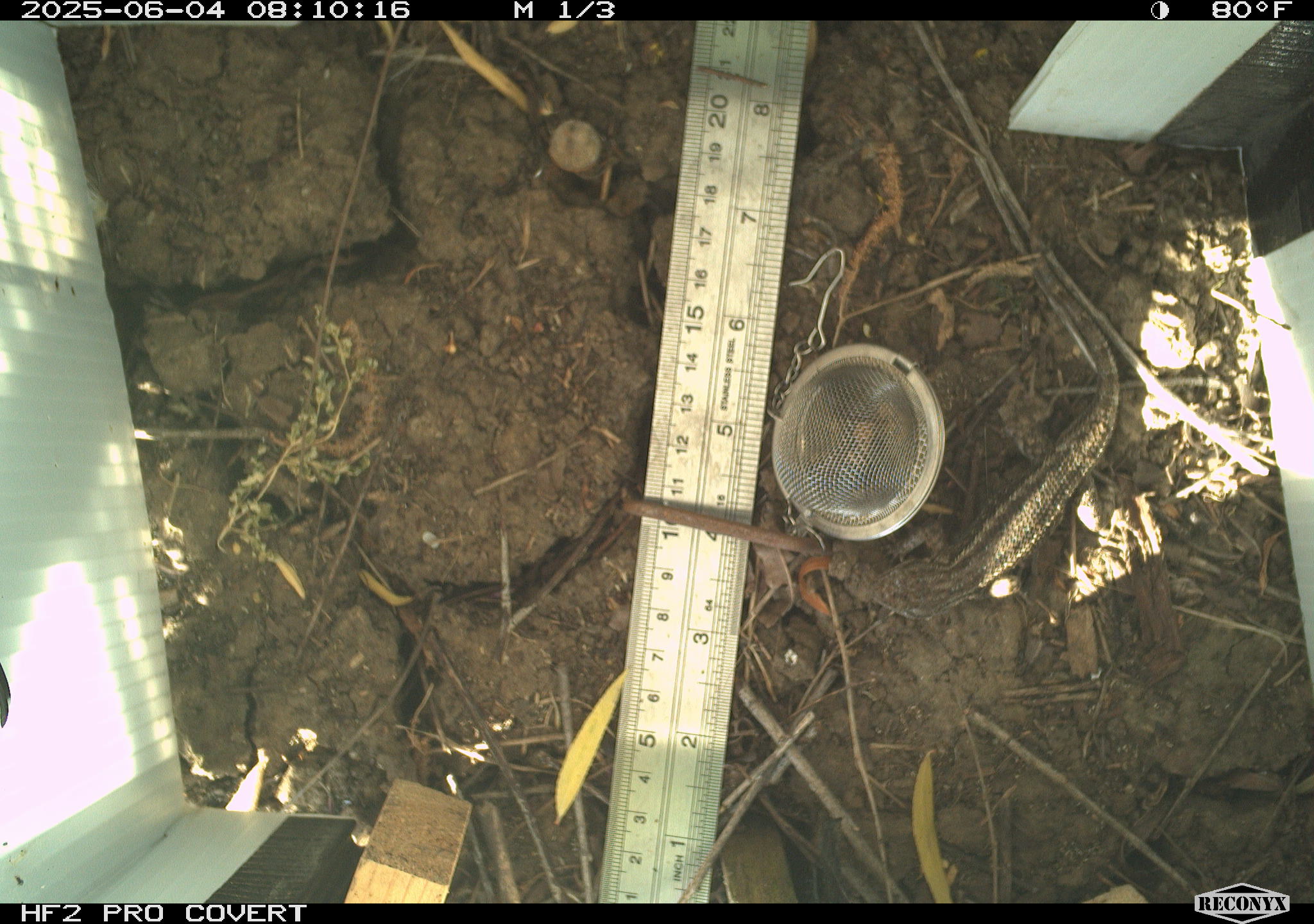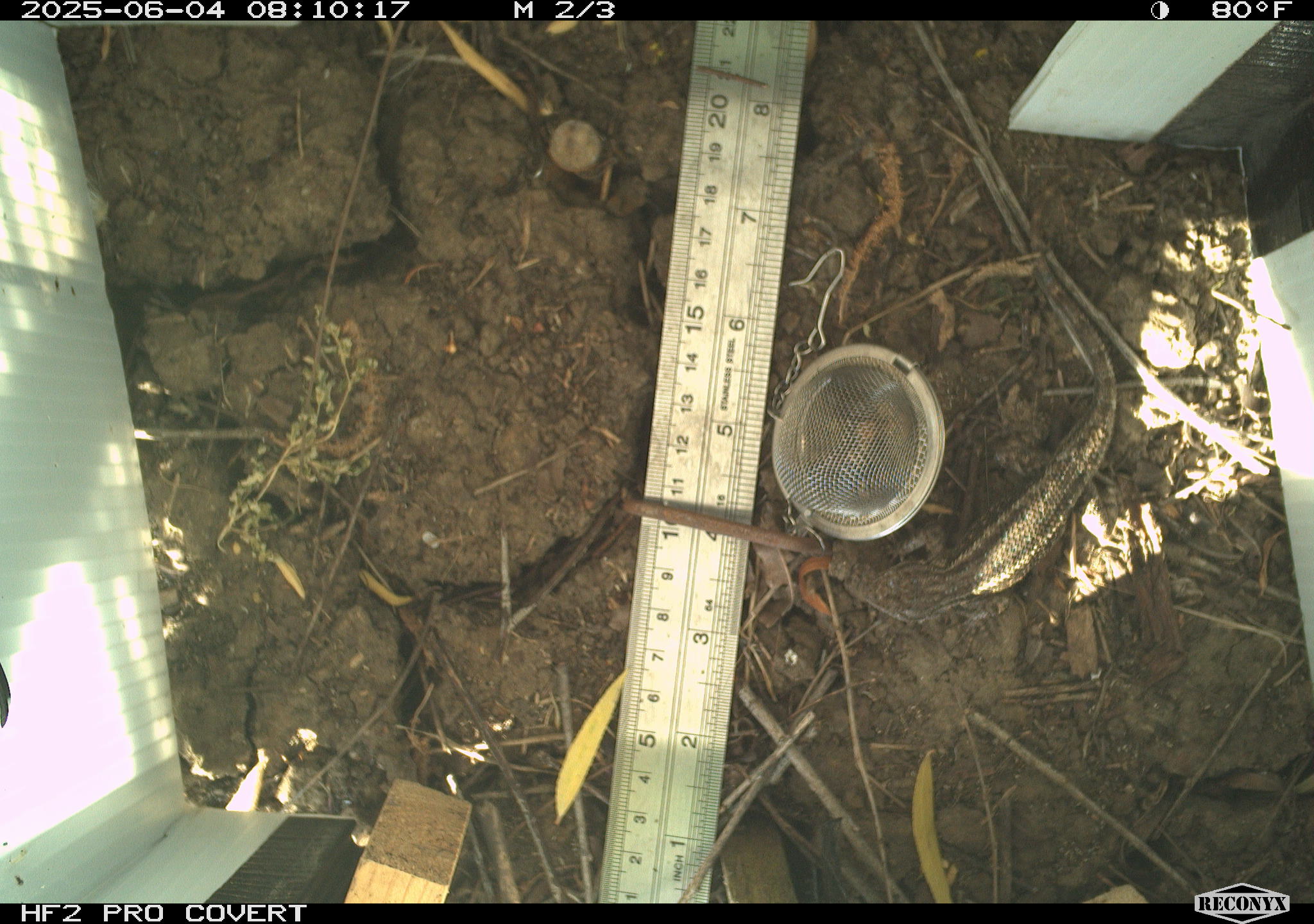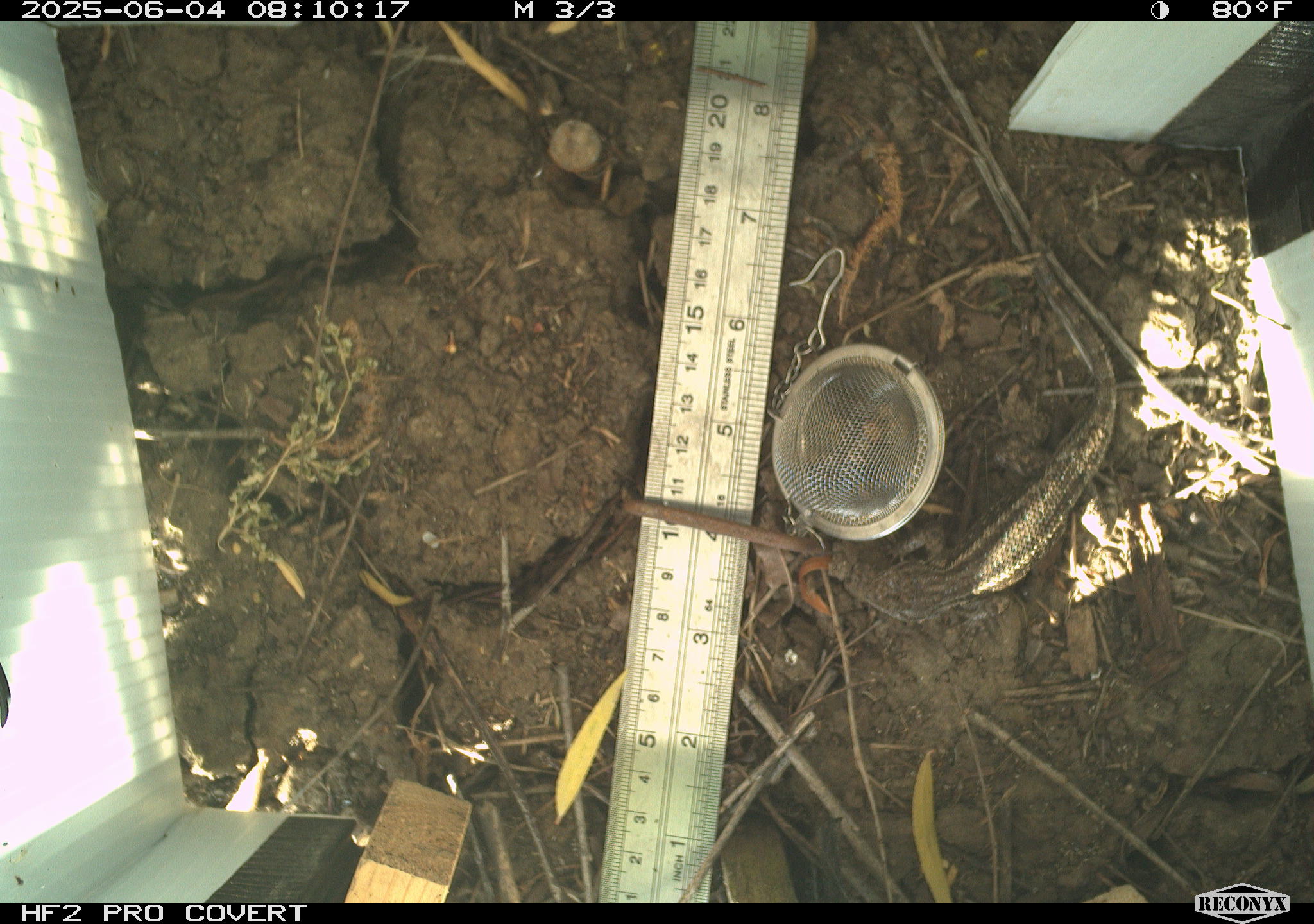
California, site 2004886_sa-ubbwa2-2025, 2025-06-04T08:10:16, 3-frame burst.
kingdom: Animalia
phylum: Chordata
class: Reptilia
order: Squamata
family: Phrynosomatidae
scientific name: Phrynosomatidae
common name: north american spiny lizards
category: sceloporus/uta species